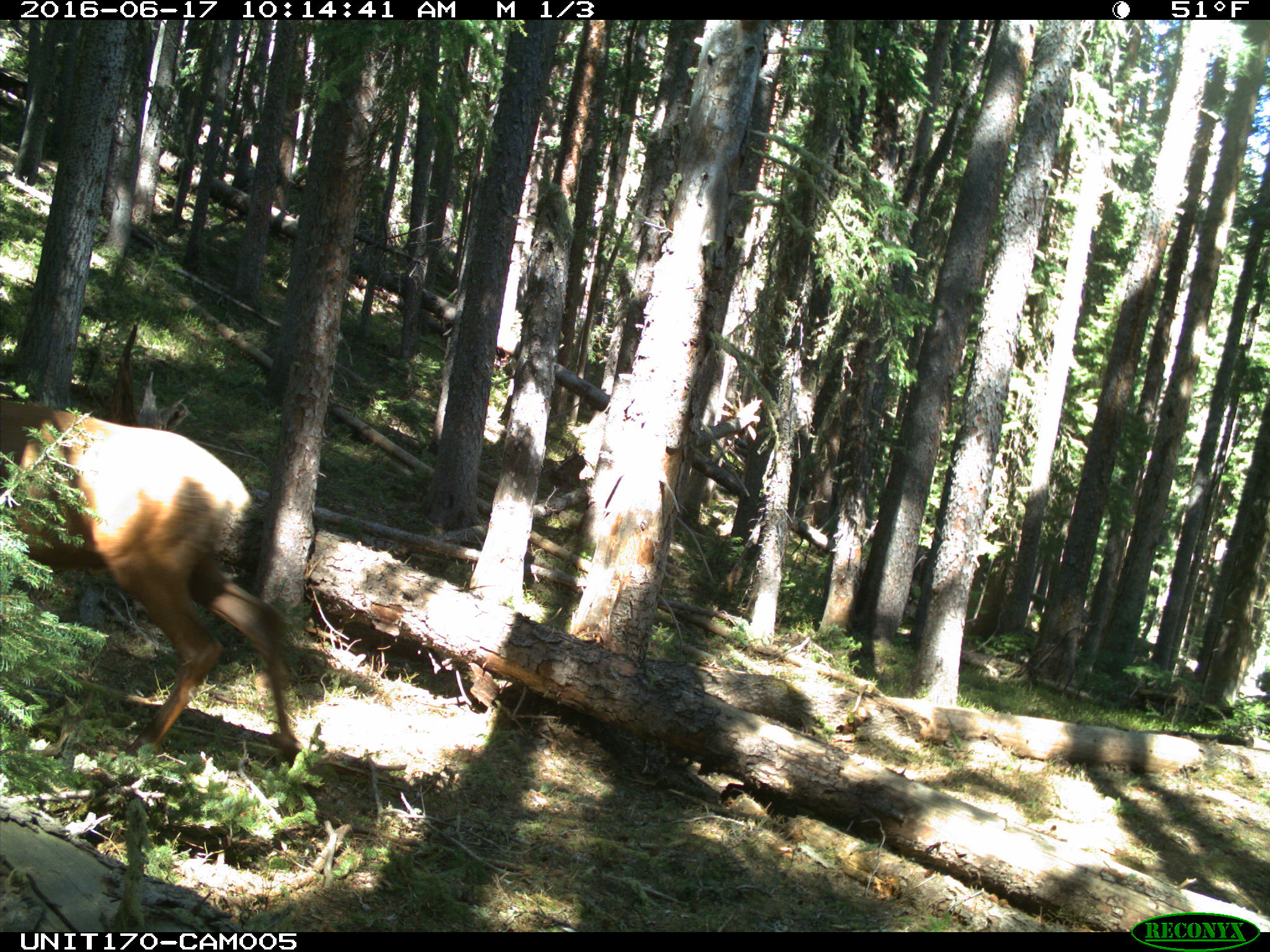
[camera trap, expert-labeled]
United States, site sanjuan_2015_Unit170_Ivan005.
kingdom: Animalia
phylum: Chordata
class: Mammalia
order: Artiodactyla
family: Cervidae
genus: Cervus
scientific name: Cervus elaphus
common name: red deer